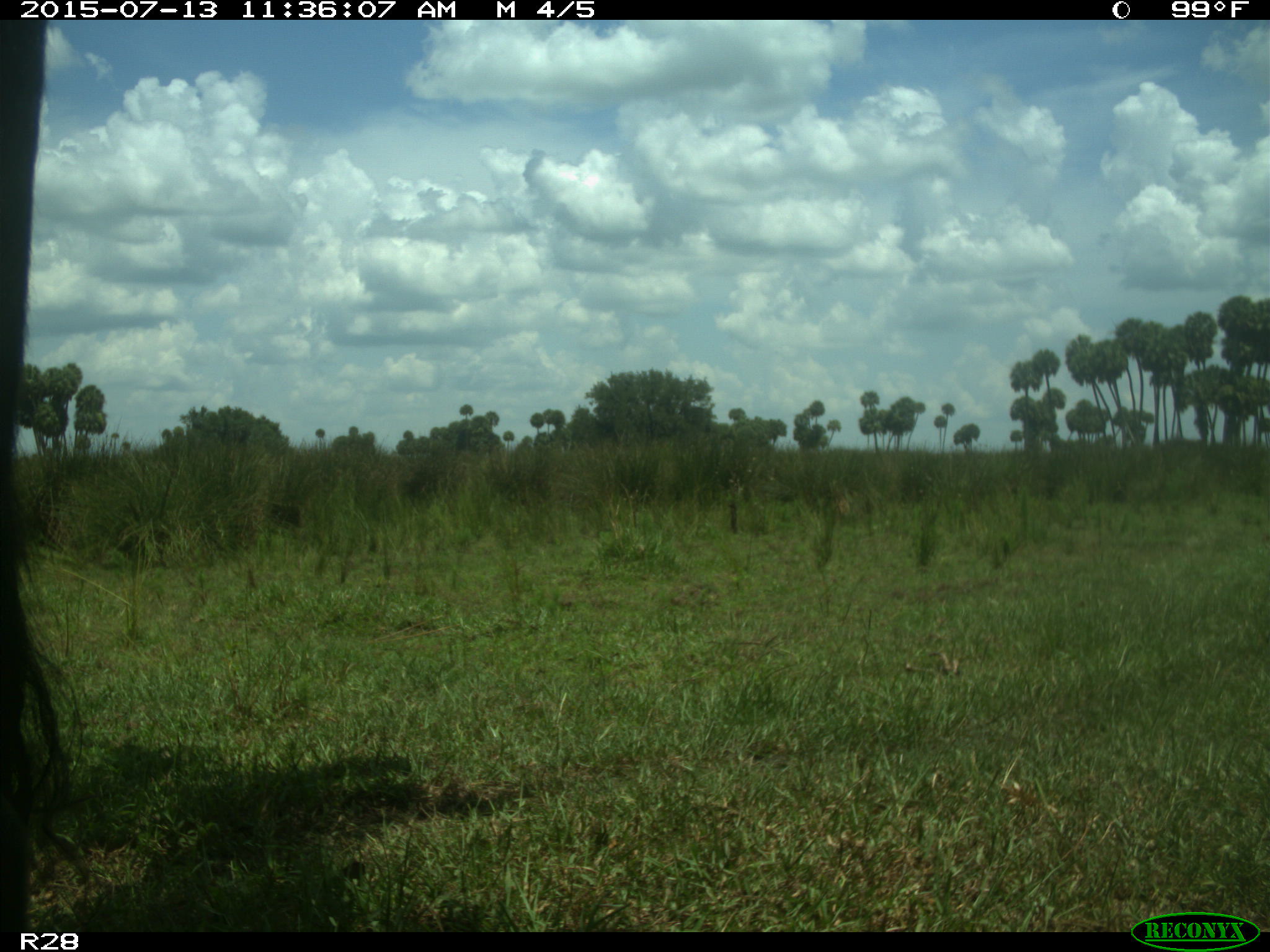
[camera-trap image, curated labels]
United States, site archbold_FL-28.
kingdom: Animalia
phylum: Chordata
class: Mammalia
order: Artiodactyla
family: Bovidae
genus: Bos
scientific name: Bos taurus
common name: domestic cow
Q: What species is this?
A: Bos taurus (domestic cow).